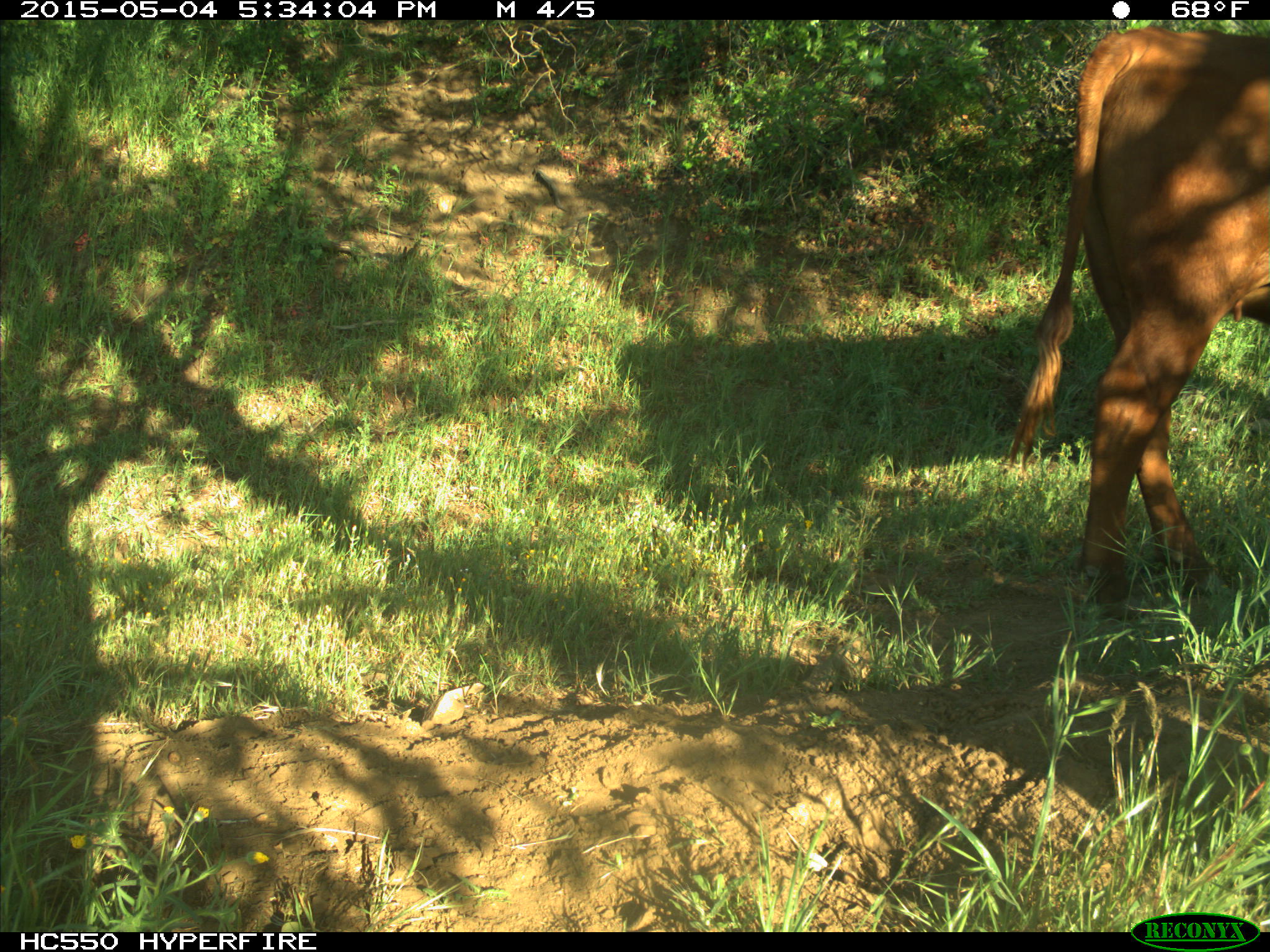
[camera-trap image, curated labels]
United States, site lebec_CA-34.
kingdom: Animalia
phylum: Chordata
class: Mammalia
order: Artiodactyla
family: Bovidae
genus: Bos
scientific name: Bos taurus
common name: domestic cow